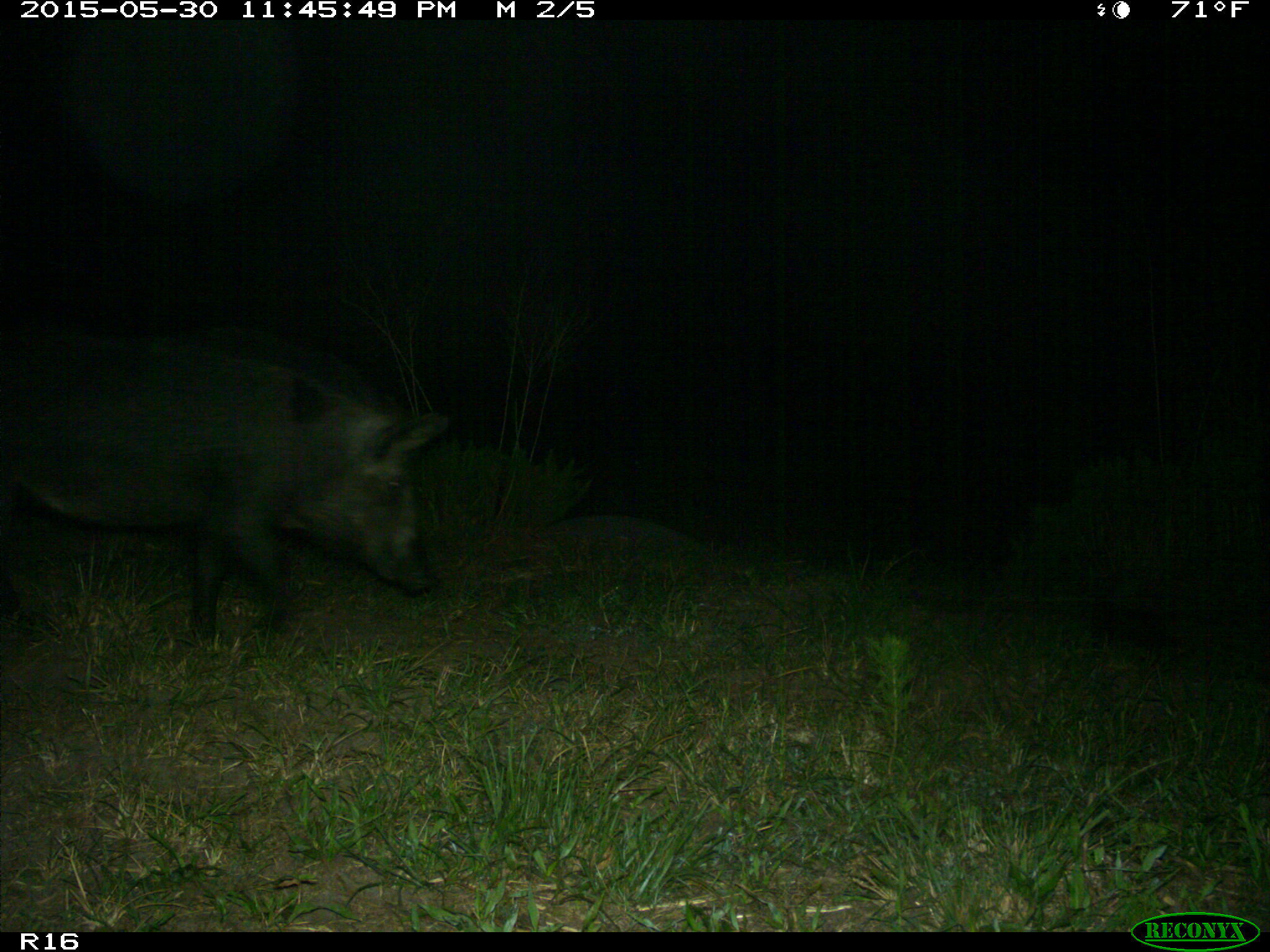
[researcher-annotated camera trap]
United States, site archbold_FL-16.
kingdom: Animalia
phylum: Chordata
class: Mammalia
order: Artiodactyla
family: Suidae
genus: Sus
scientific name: Sus scrofa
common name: wild boar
Sus scrofa (wild boar).